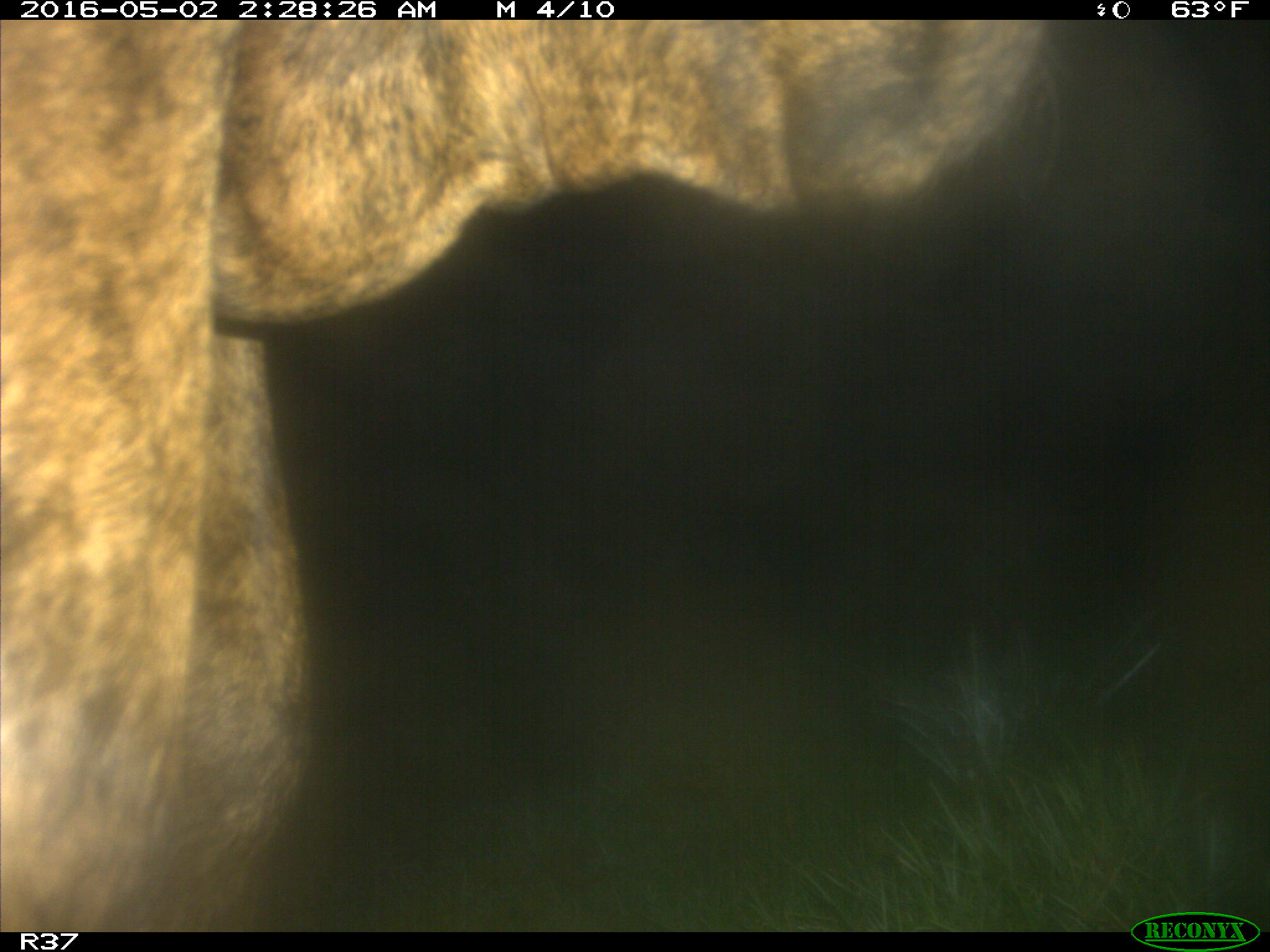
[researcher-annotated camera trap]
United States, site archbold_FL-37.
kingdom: Animalia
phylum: Chordata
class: Mammalia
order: Artiodactyla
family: Bovidae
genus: Bos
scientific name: Bos taurus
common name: domestic cow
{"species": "Bos taurus (domestic cow)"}